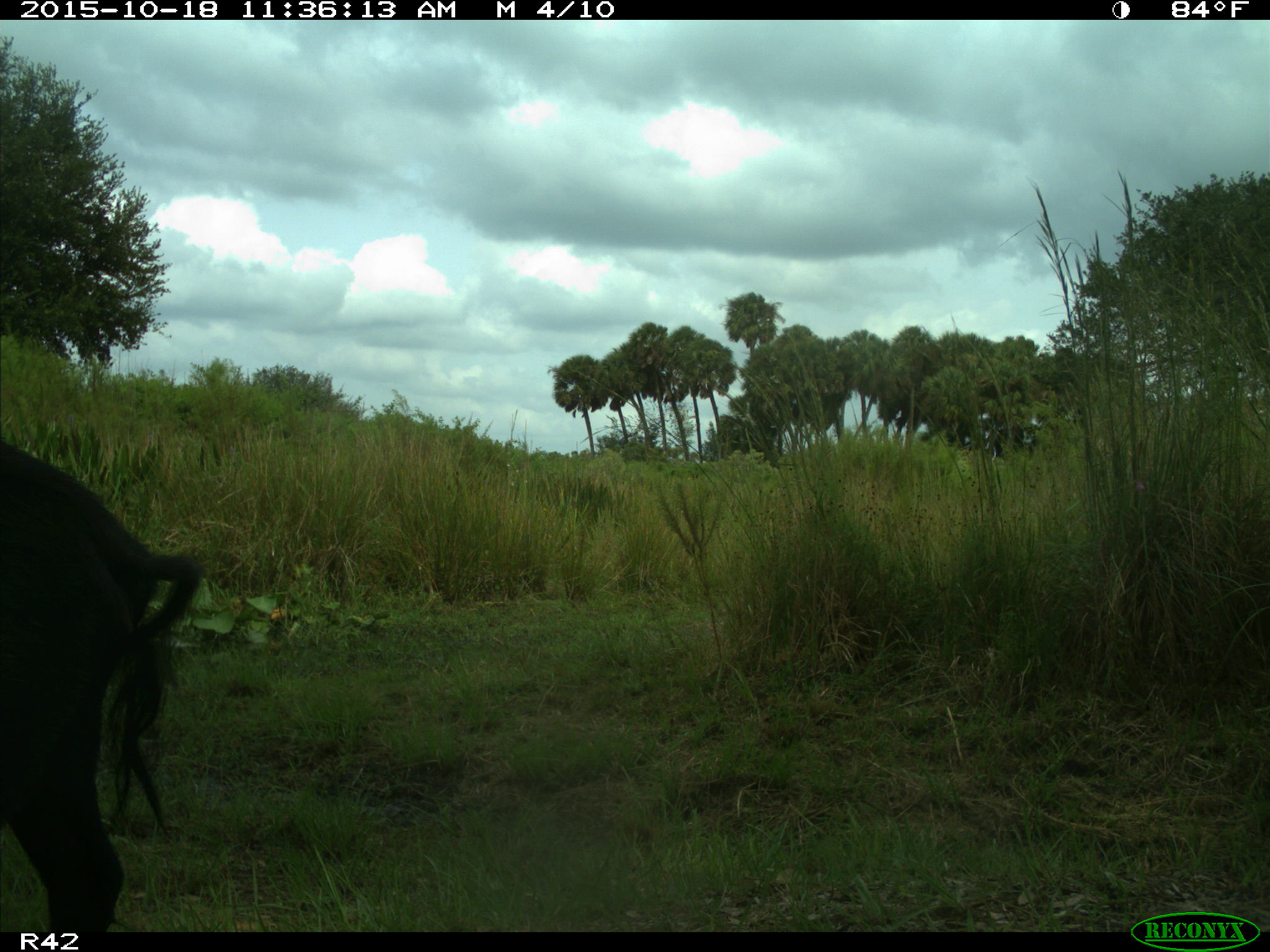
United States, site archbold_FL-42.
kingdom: Animalia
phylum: Chordata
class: Mammalia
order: Artiodactyla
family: Suidae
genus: Sus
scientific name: Sus scrofa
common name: wild boar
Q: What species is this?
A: Sus scrofa (wild boar).